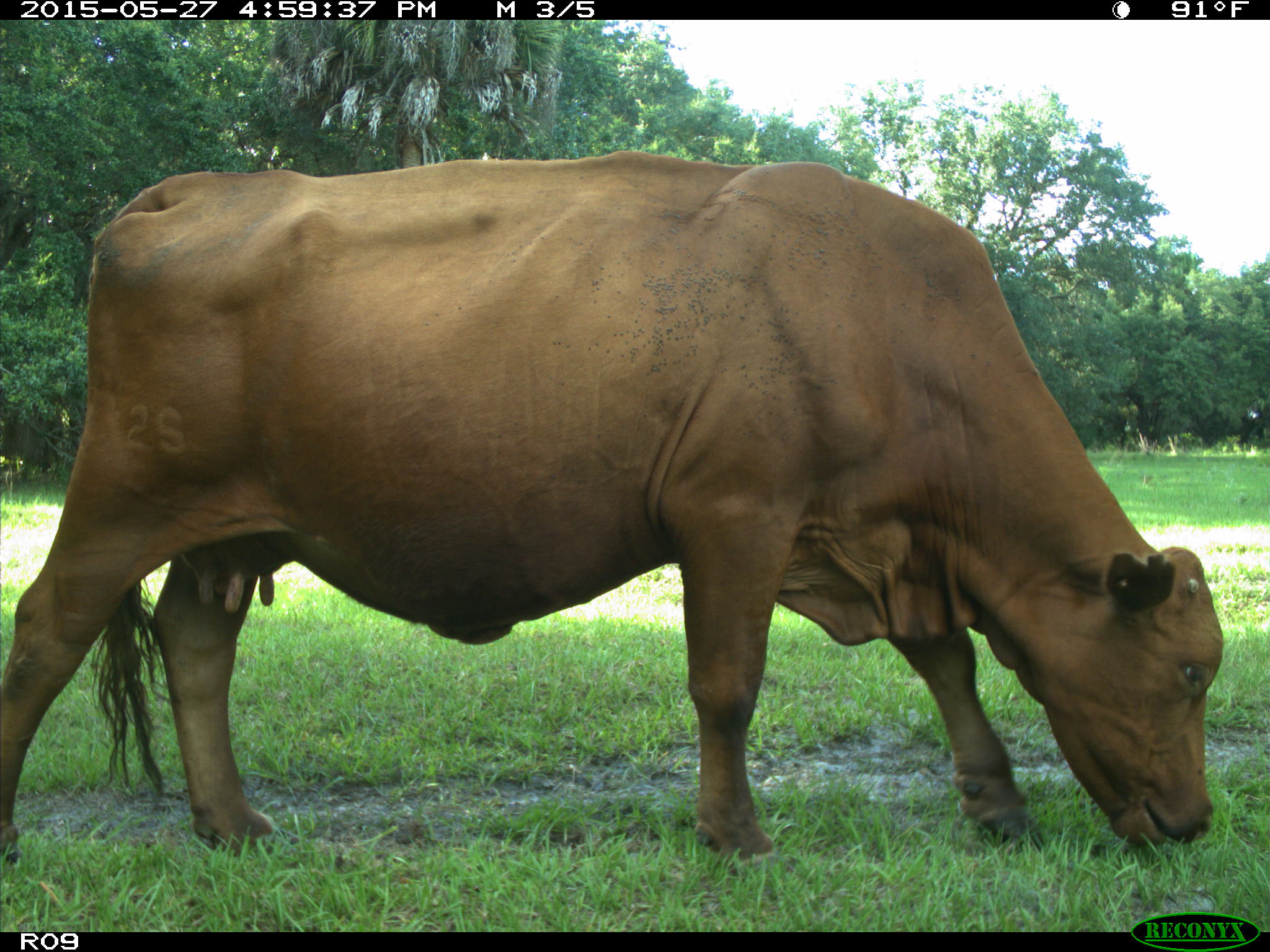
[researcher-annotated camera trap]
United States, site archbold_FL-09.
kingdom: Animalia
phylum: Chordata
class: Mammalia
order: Artiodactyla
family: Bovidae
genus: Bos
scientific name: Bos taurus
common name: domestic cow